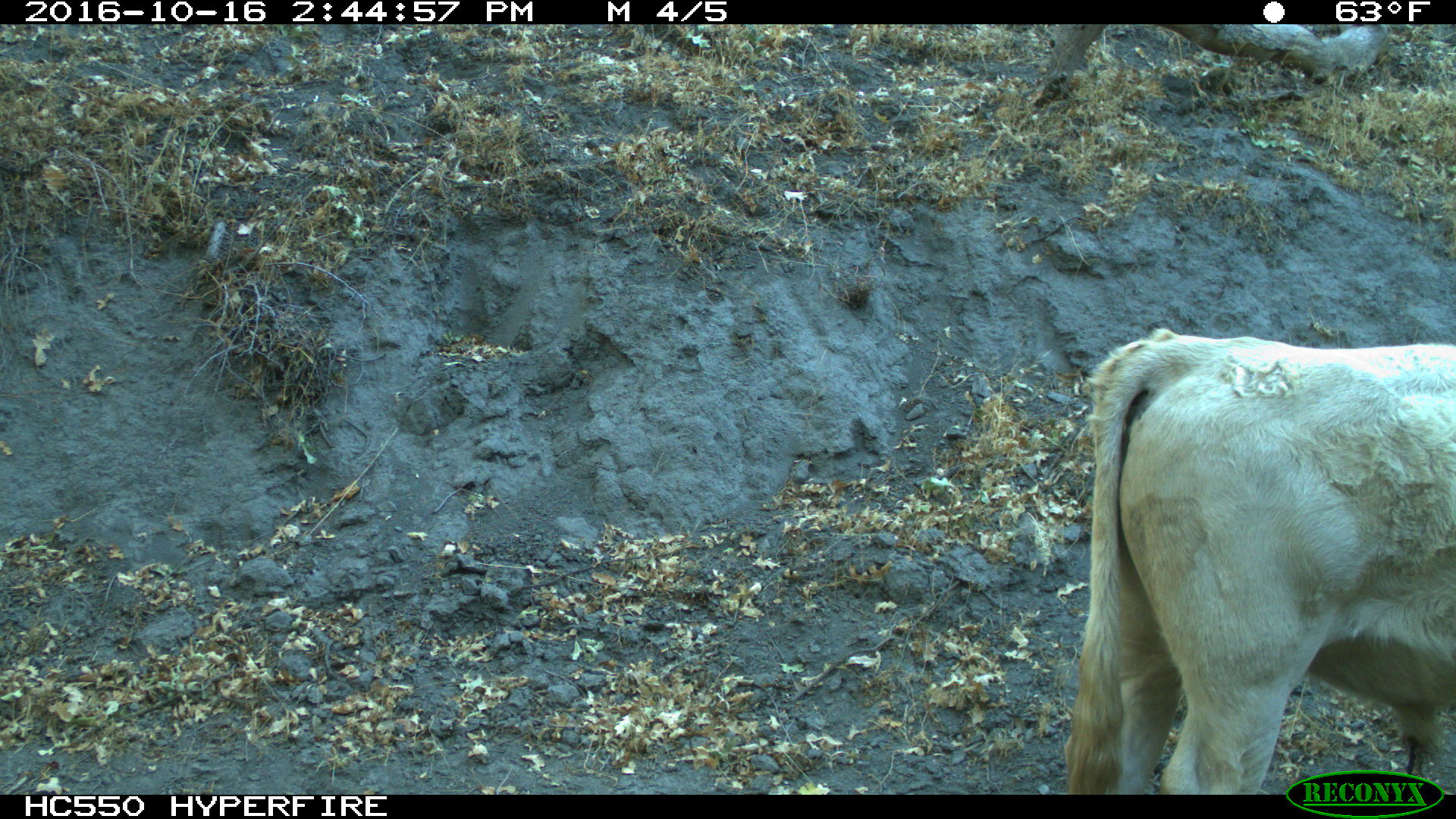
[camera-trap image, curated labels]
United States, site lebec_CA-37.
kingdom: Animalia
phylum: Chordata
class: Mammalia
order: Artiodactyla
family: Bovidae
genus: Bos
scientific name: Bos taurus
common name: domestic cow